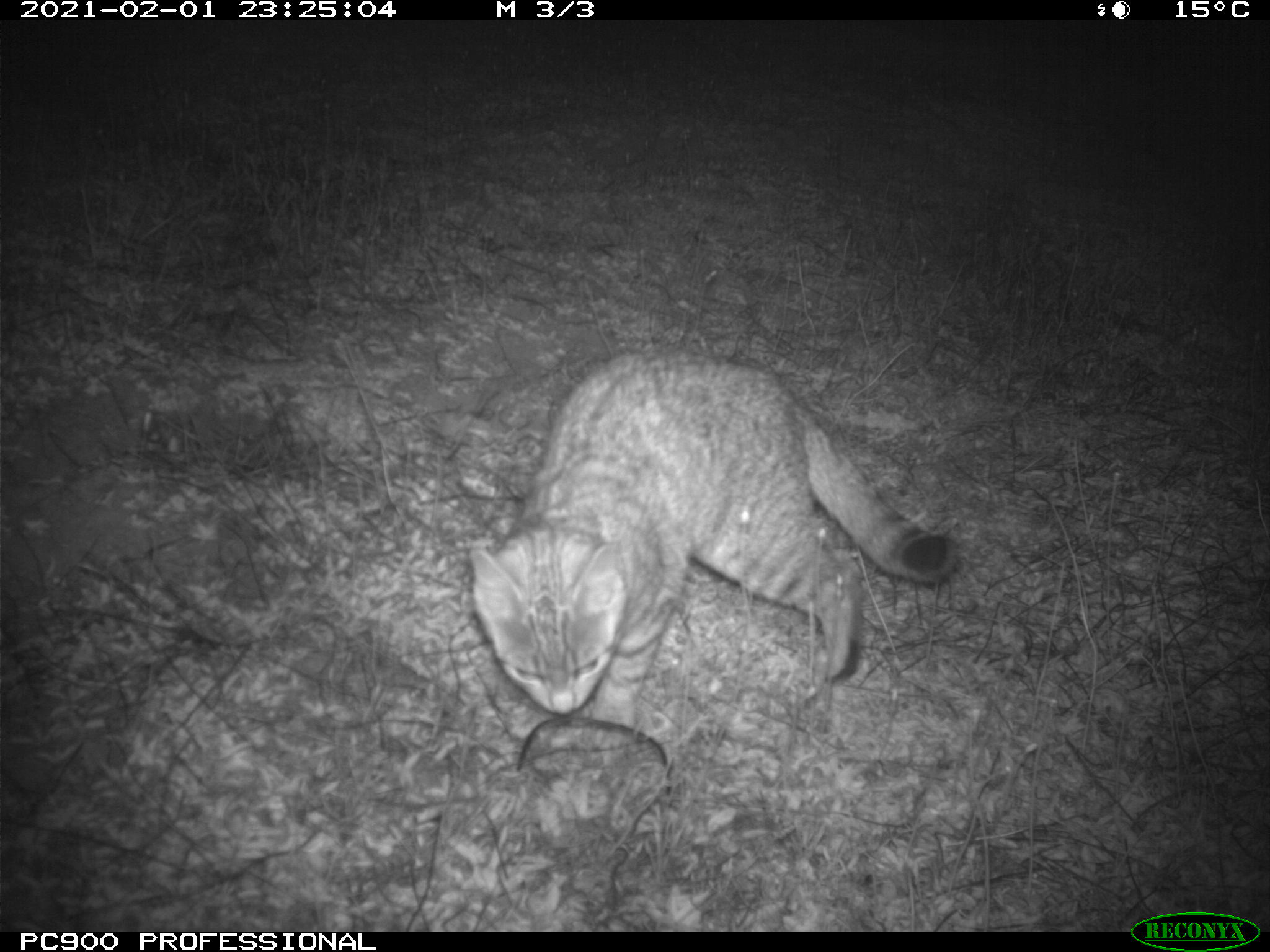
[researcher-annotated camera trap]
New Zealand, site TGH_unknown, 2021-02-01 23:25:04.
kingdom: Animalia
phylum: Chordata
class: Mammalia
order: Carnivora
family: Felidae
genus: Felis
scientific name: Felis catus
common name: domestic cat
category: cat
Cat (domestic cat) (Felis catus).